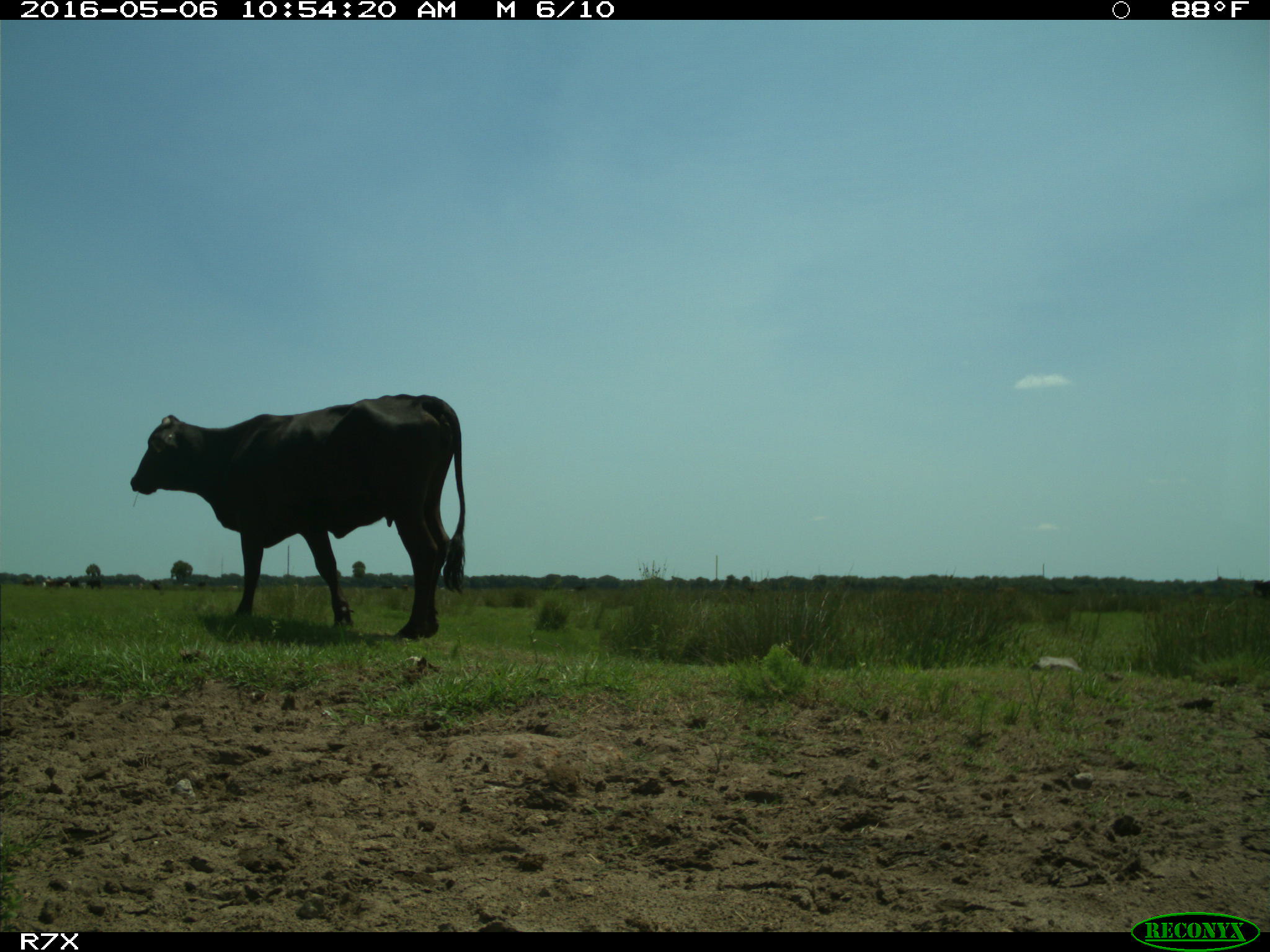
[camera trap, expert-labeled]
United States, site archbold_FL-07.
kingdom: Animalia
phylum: Chordata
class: Mammalia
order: Artiodactyla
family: Bovidae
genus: Bos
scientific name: Bos taurus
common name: domestic cow